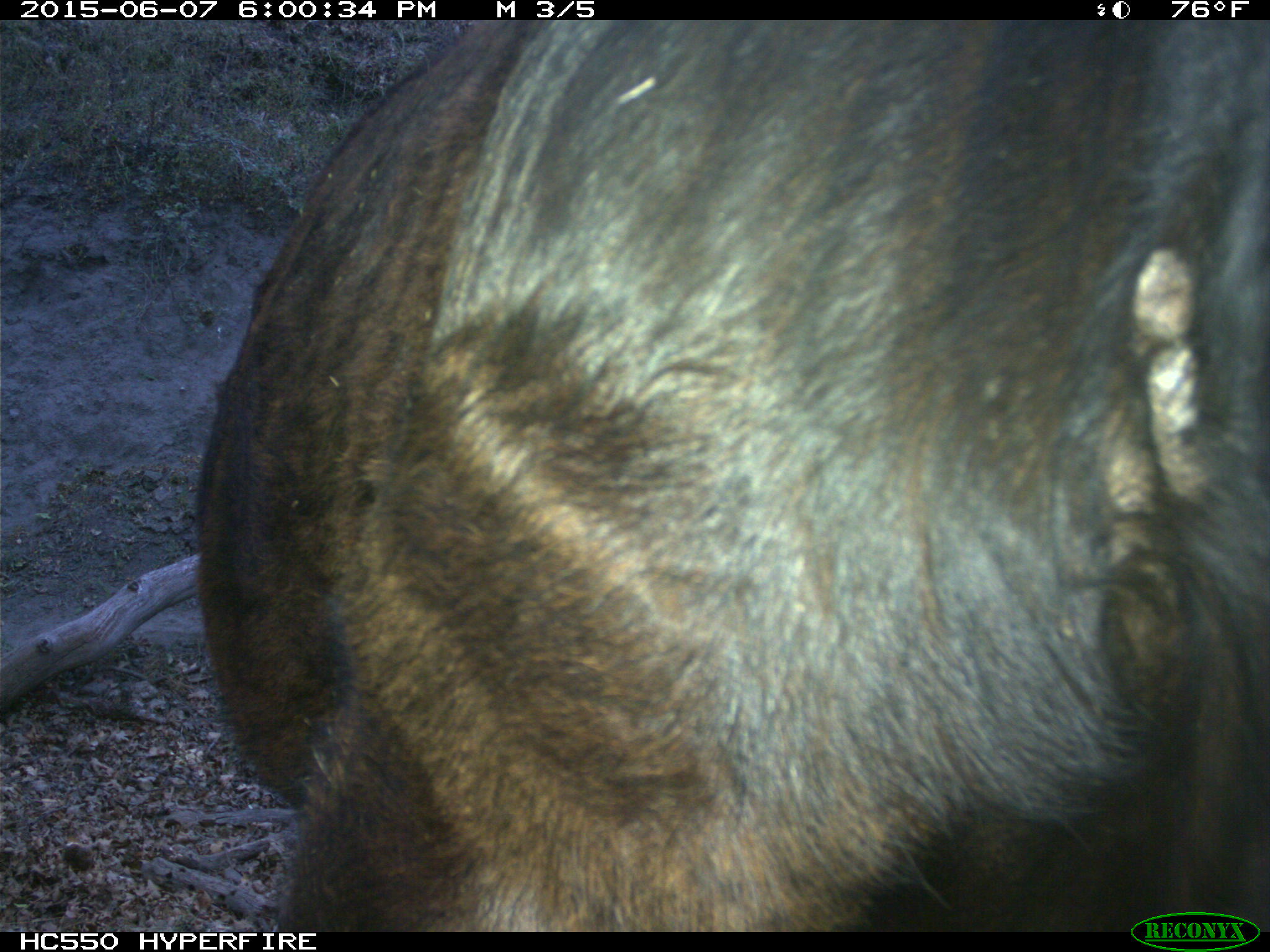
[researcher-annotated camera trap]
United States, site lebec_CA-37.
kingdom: Animalia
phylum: Chordata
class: Mammalia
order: Artiodactyla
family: Bovidae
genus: Bos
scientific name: Bos taurus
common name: domestic cow